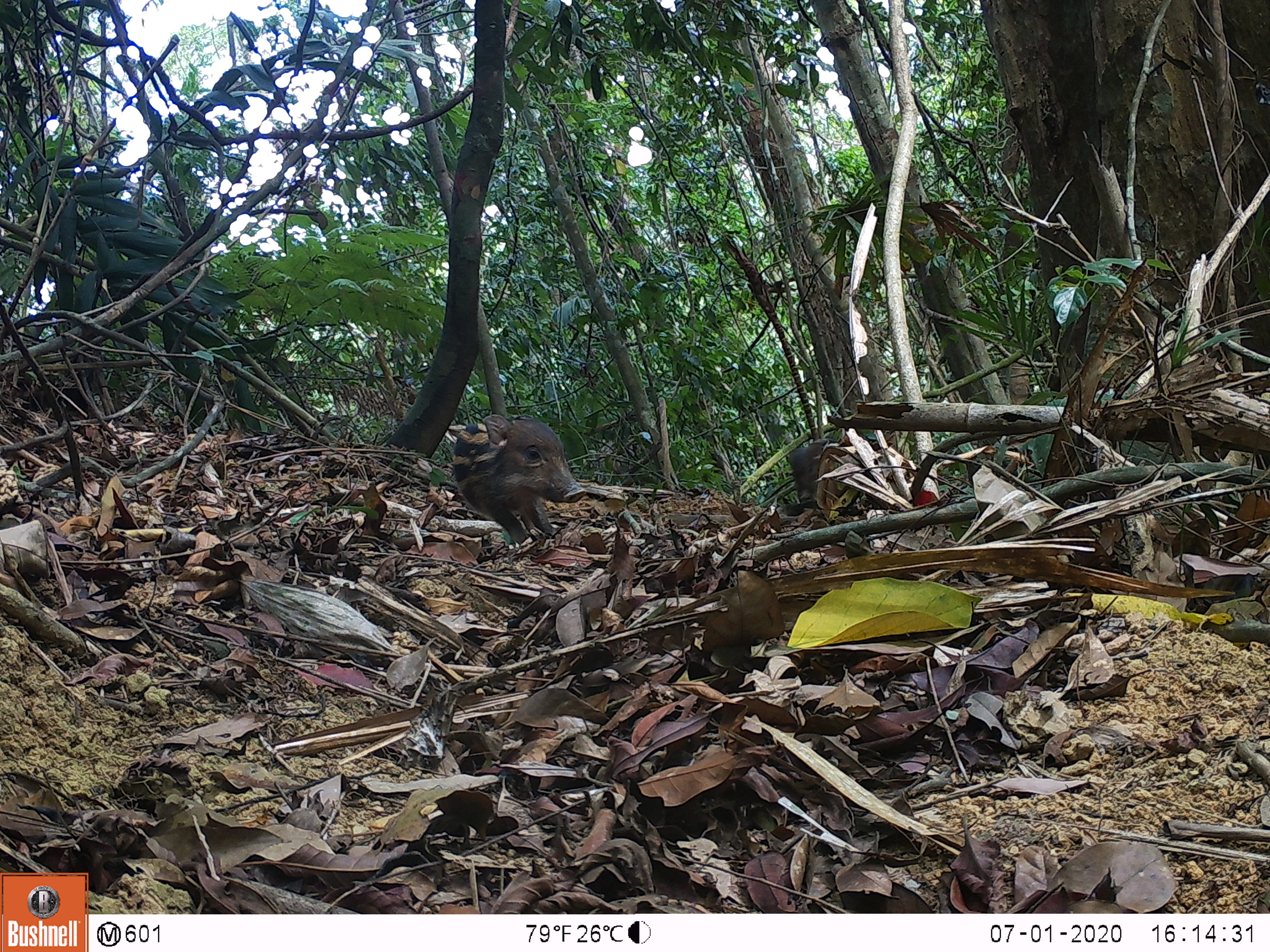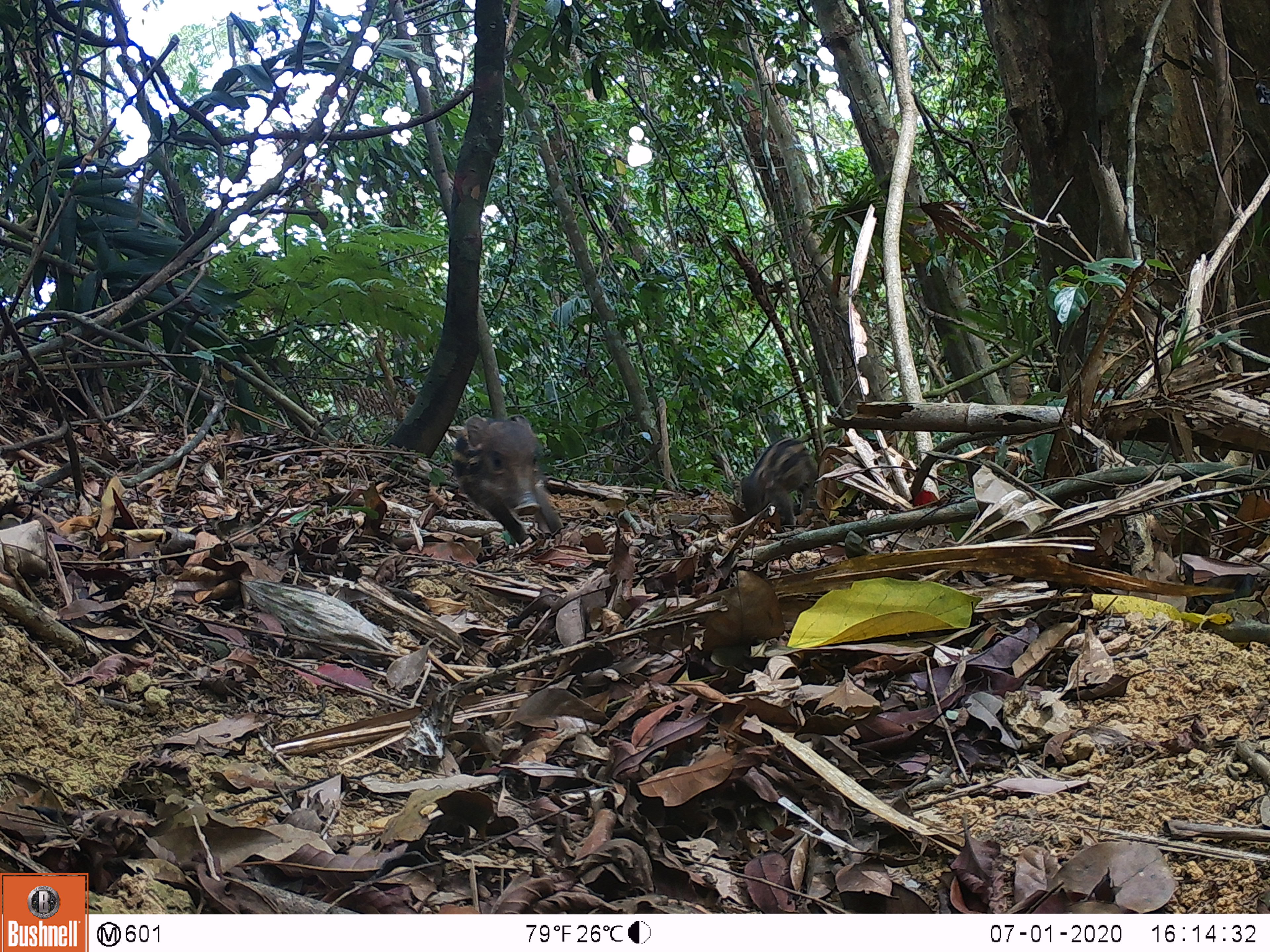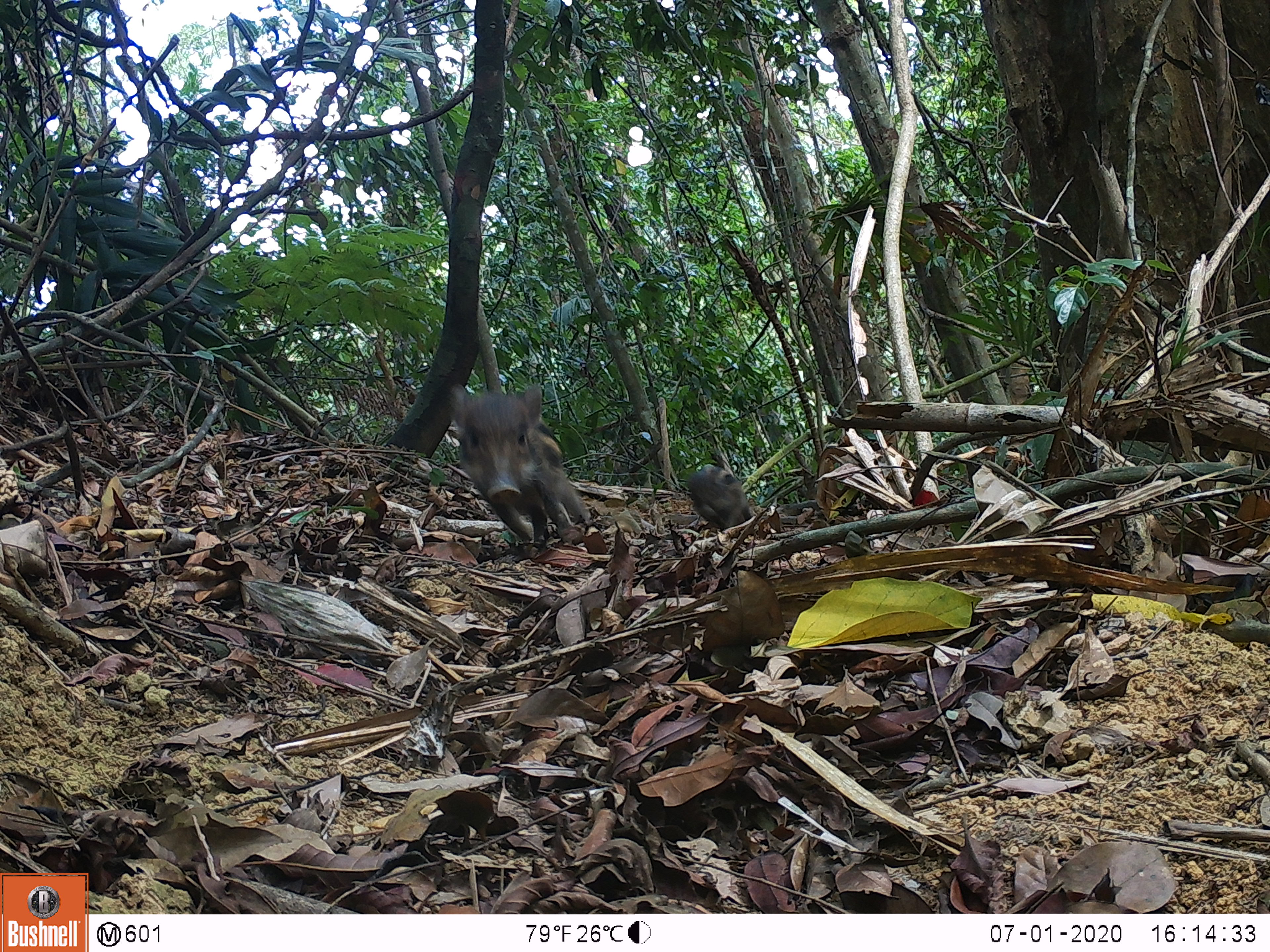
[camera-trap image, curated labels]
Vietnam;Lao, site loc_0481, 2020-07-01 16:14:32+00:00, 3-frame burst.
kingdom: Animalia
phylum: Chordata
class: Mammalia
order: Artiodactyla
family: Suidae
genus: Sus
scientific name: Sus scrofa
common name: eurasian wild pig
Eurasian wild pig (Sus scrofa). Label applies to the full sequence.